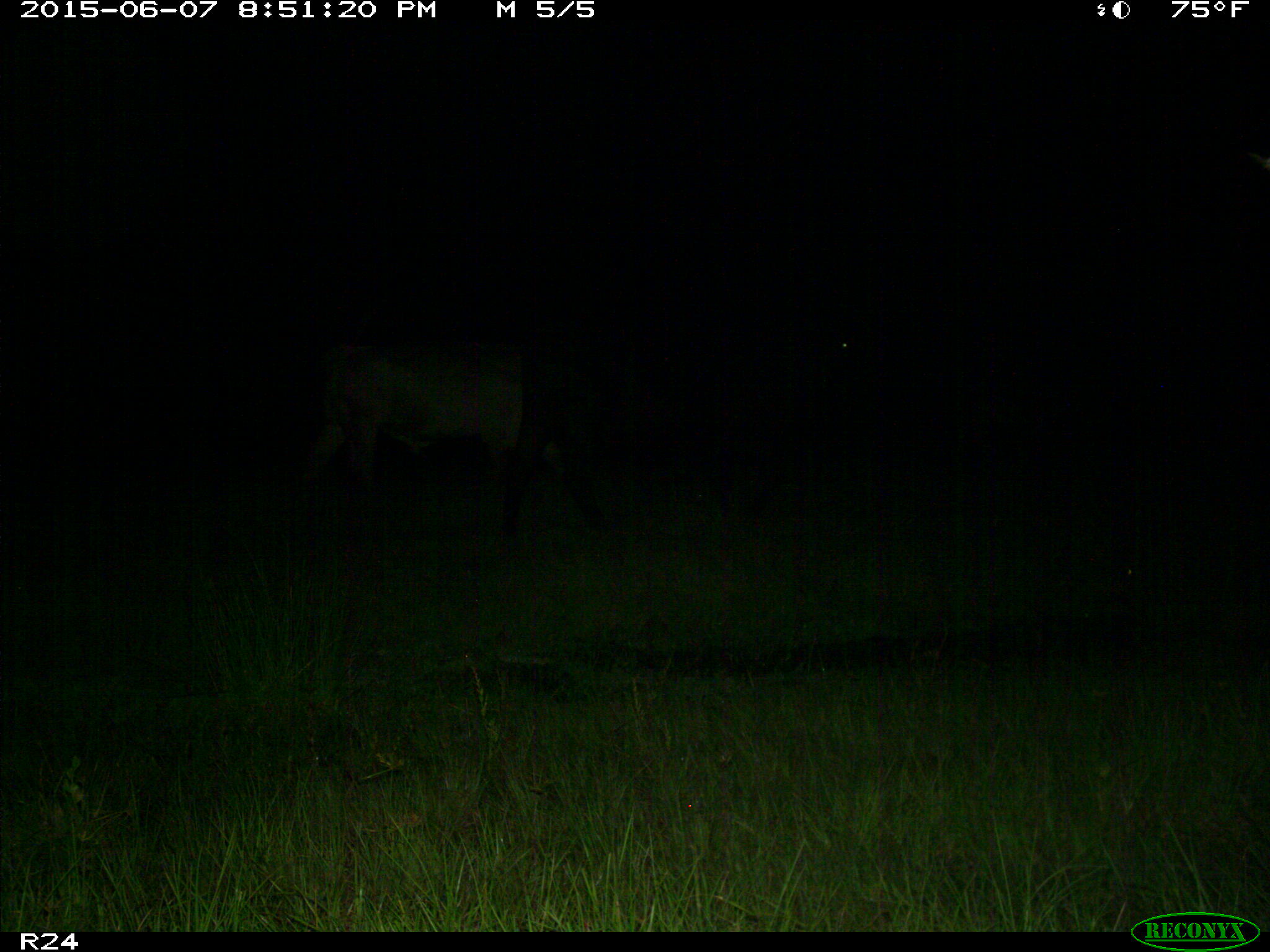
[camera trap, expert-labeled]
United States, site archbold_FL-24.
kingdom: Animalia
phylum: Chordata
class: Mammalia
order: Artiodactyla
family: Bovidae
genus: Bos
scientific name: Bos taurus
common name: domestic cow